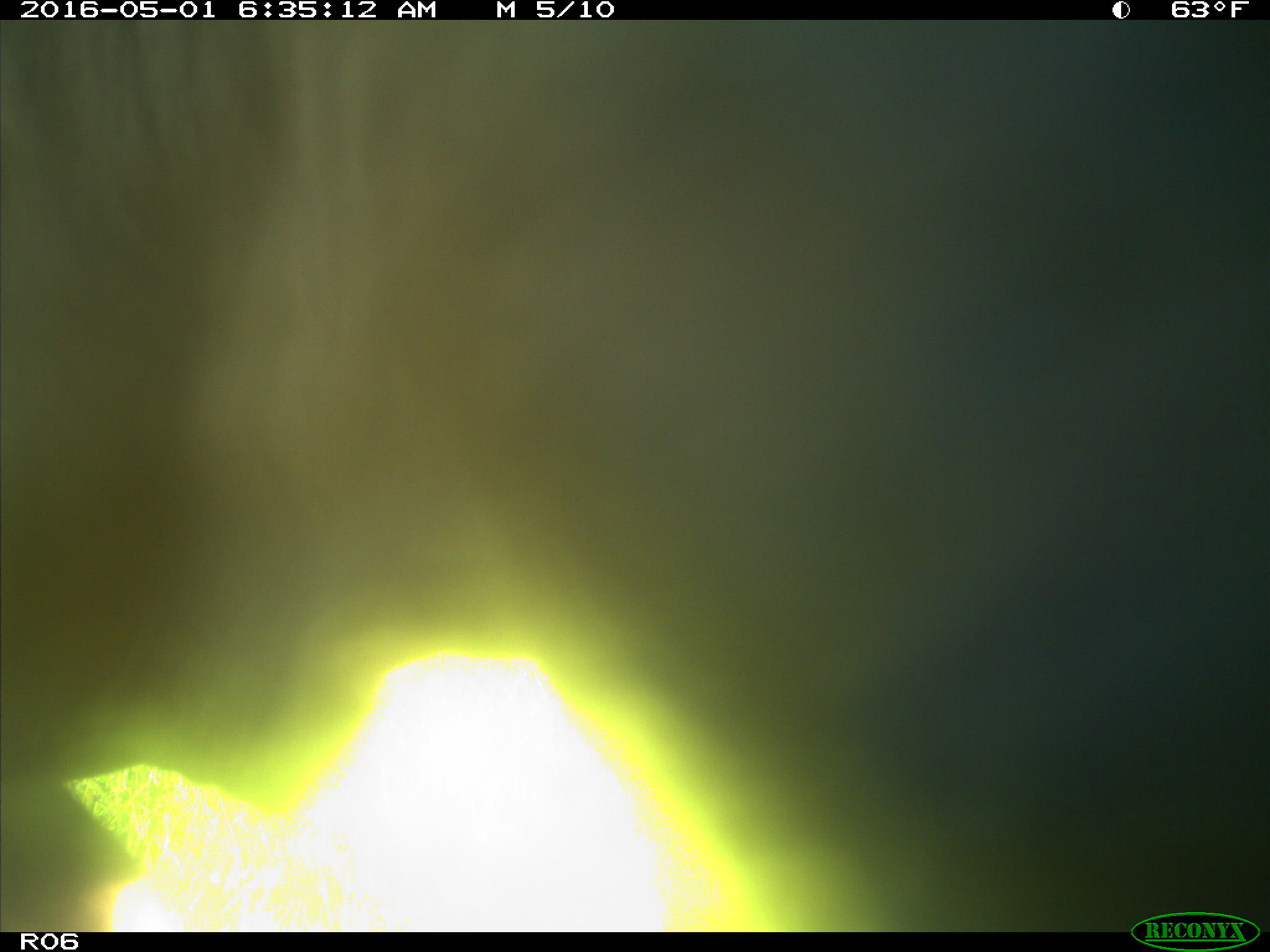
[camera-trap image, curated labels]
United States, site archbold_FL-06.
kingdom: Animalia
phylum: Chordata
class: Mammalia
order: Artiodactyla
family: Bovidae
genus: Bos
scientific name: Bos taurus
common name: domestic cow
Bos taurus (domestic cow).